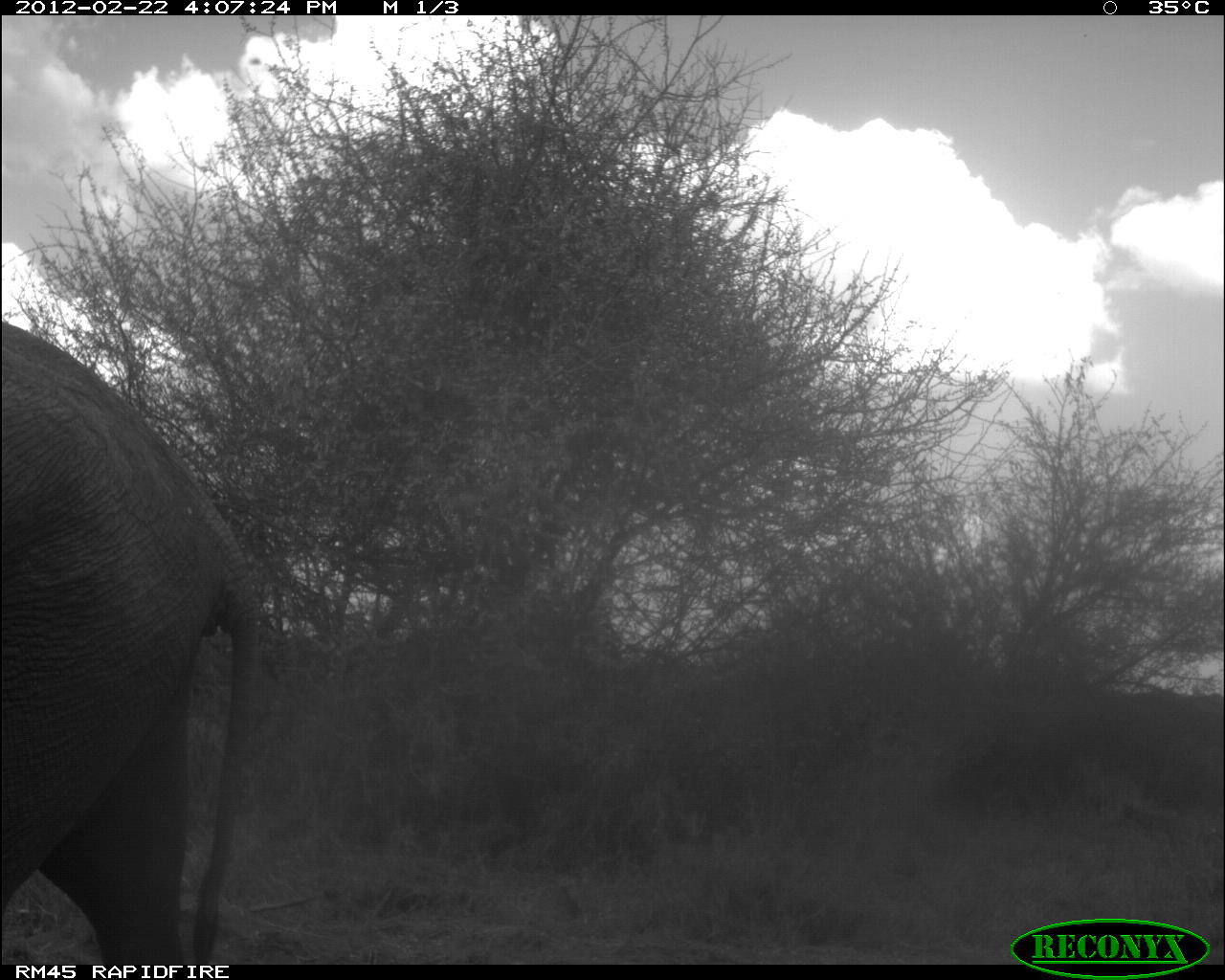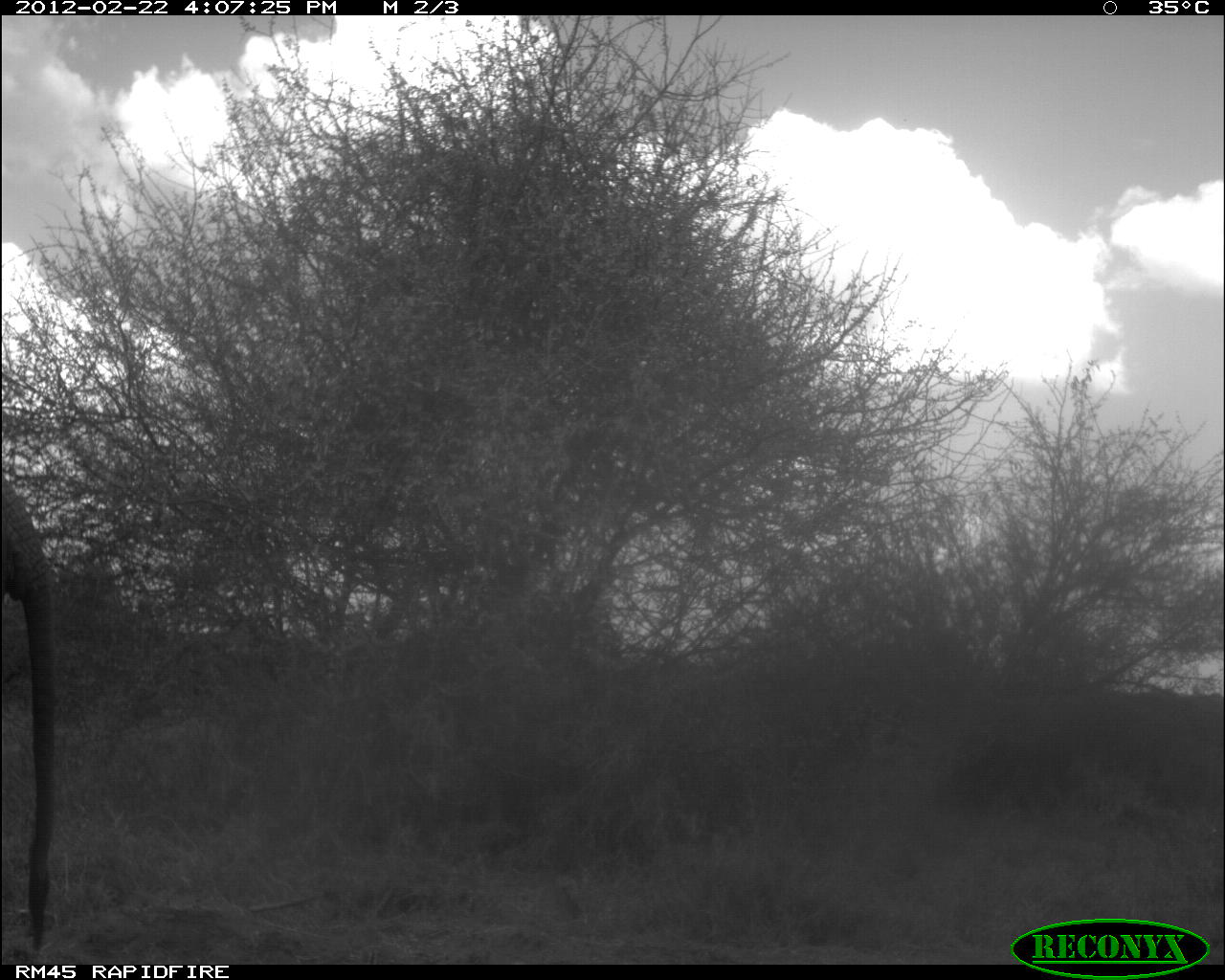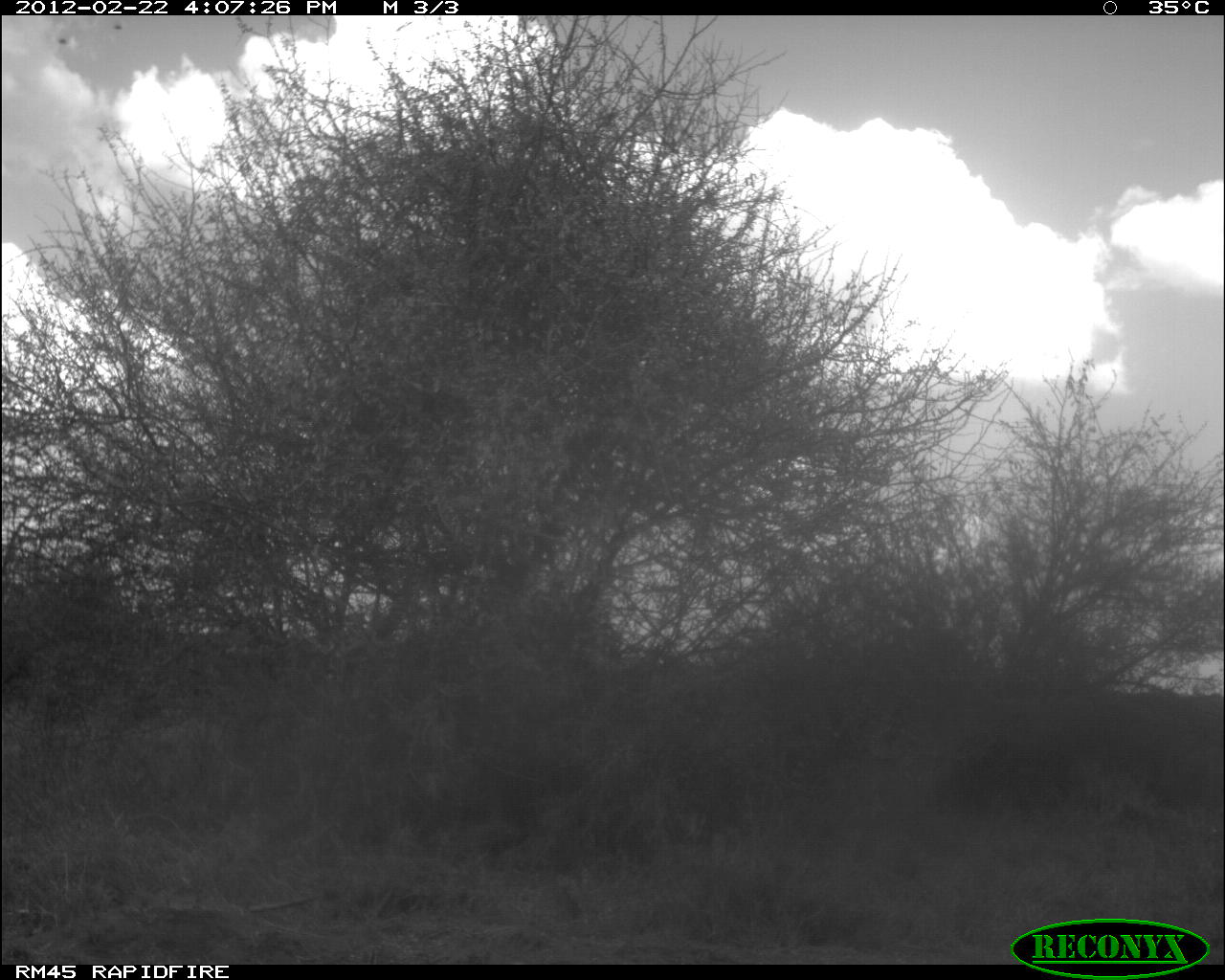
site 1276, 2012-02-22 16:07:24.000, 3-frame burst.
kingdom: Animalia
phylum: Chordata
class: Mammalia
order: Proboscidea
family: Elephantidae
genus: Loxodonta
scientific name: Loxodonta africana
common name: african bush elephant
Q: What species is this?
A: Loxodonta africana (african bush elephant).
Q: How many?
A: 1.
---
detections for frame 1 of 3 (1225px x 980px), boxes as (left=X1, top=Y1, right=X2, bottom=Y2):
loxodonta africana: (left=1, top=321, right=264, bottom=964)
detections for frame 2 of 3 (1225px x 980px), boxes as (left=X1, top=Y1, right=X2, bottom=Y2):
loxodonta africana: (left=0, top=476, right=66, bottom=964)